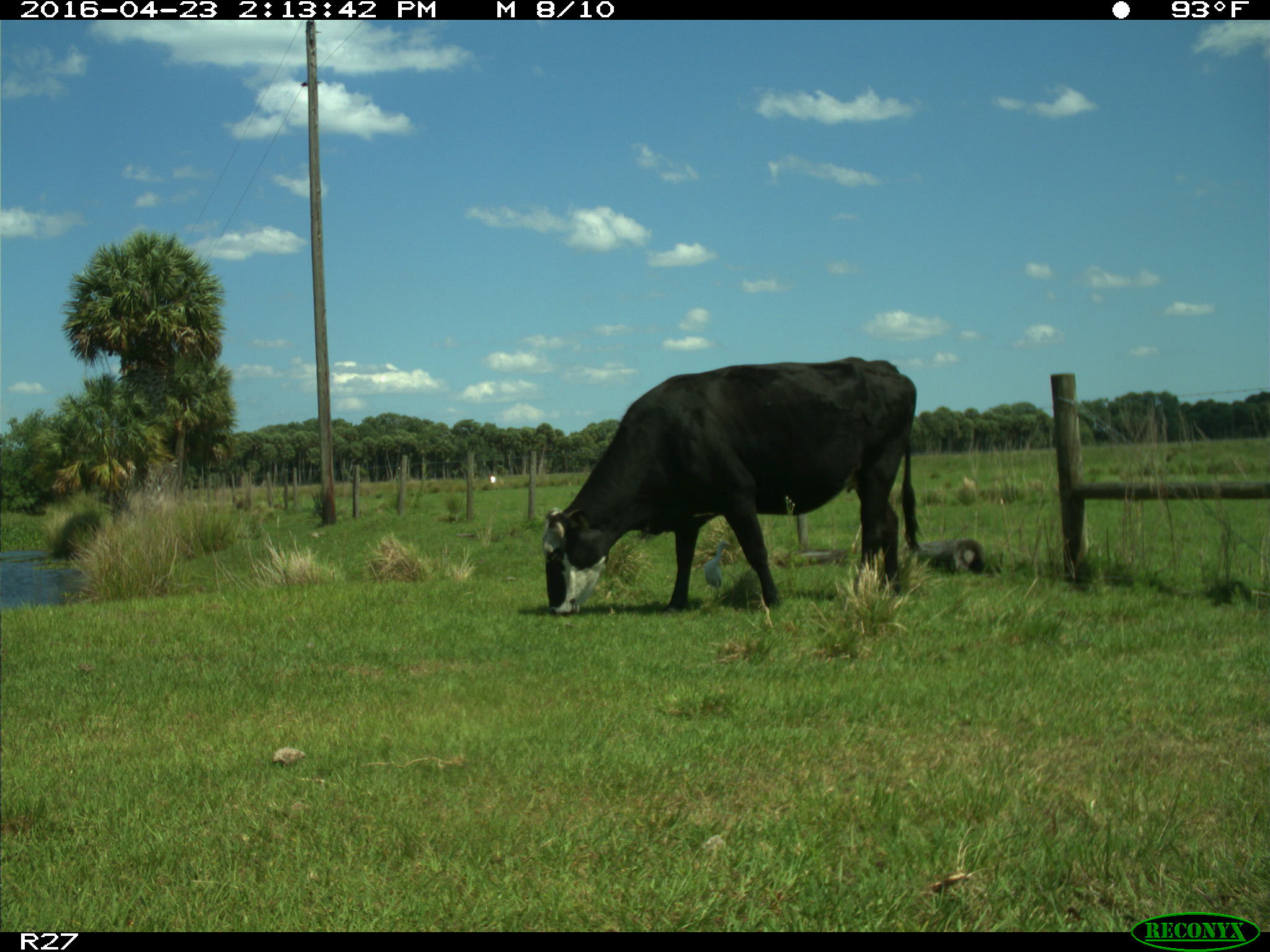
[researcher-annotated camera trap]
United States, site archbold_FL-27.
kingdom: Animalia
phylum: Chordata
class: Mammalia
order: Artiodactyla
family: Bovidae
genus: Bos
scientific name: Bos taurus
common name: domestic cow